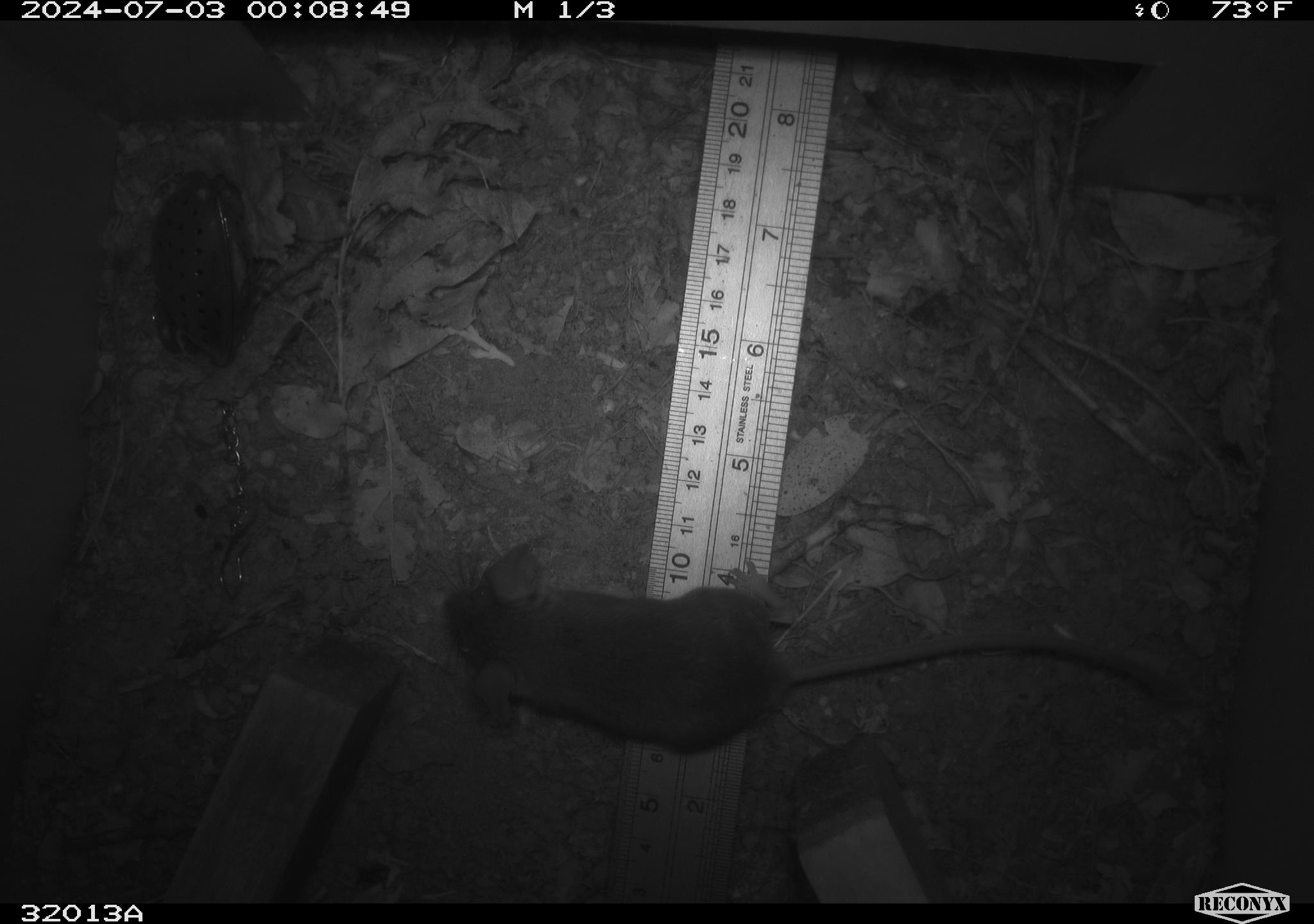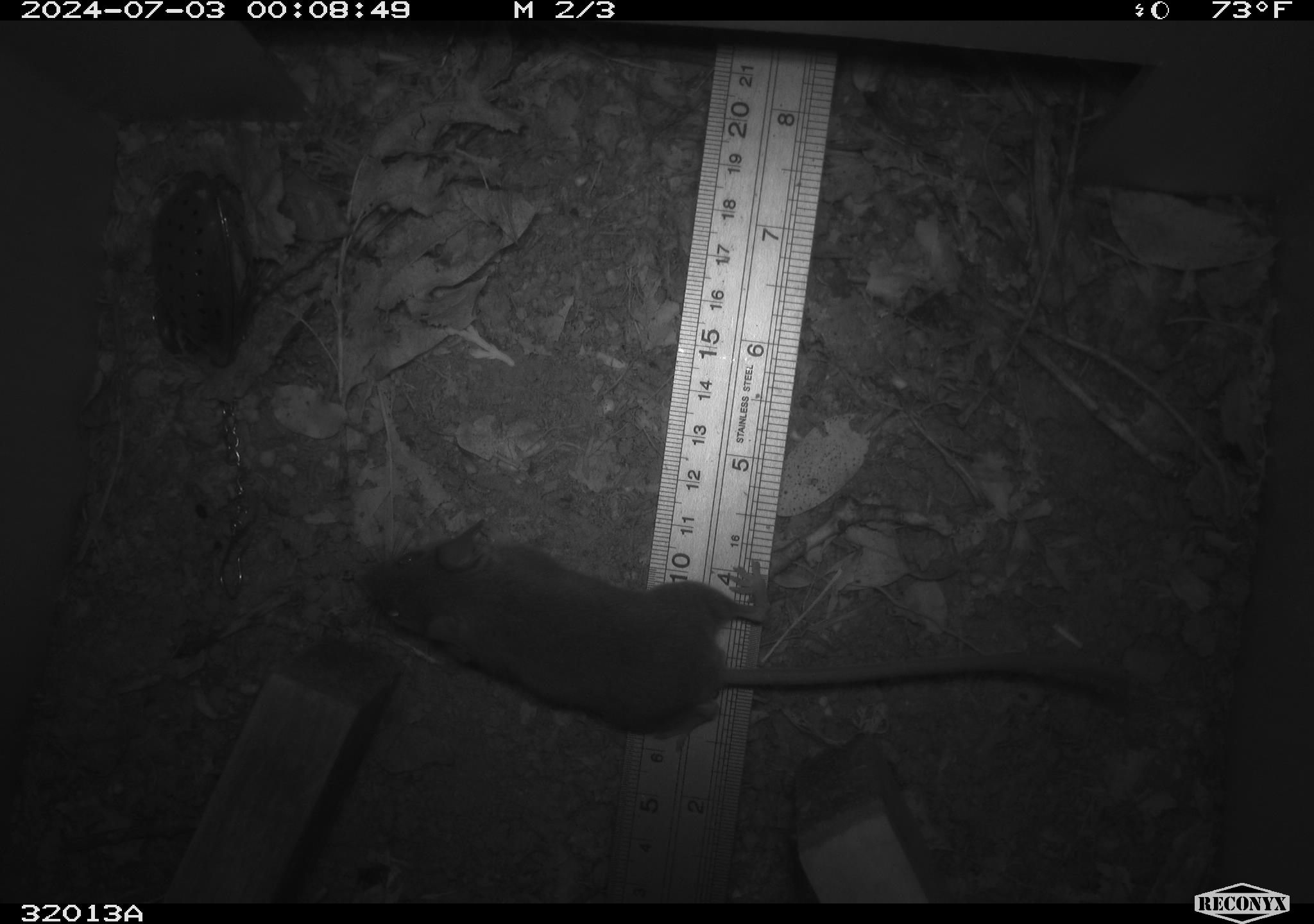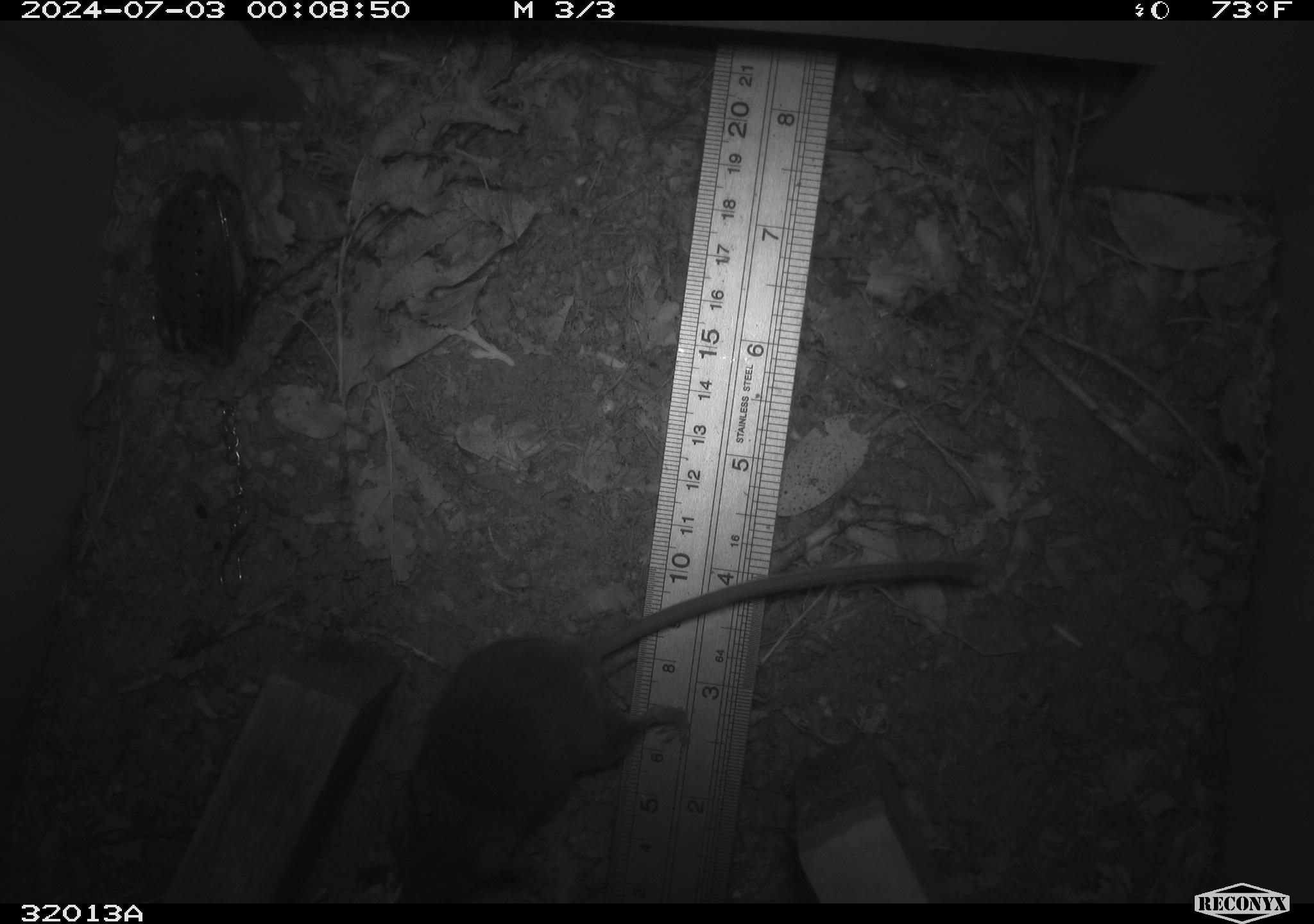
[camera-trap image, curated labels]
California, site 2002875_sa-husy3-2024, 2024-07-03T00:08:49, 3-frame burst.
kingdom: Animalia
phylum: Chordata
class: Mammalia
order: Rodentia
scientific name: Rodentia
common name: rodent